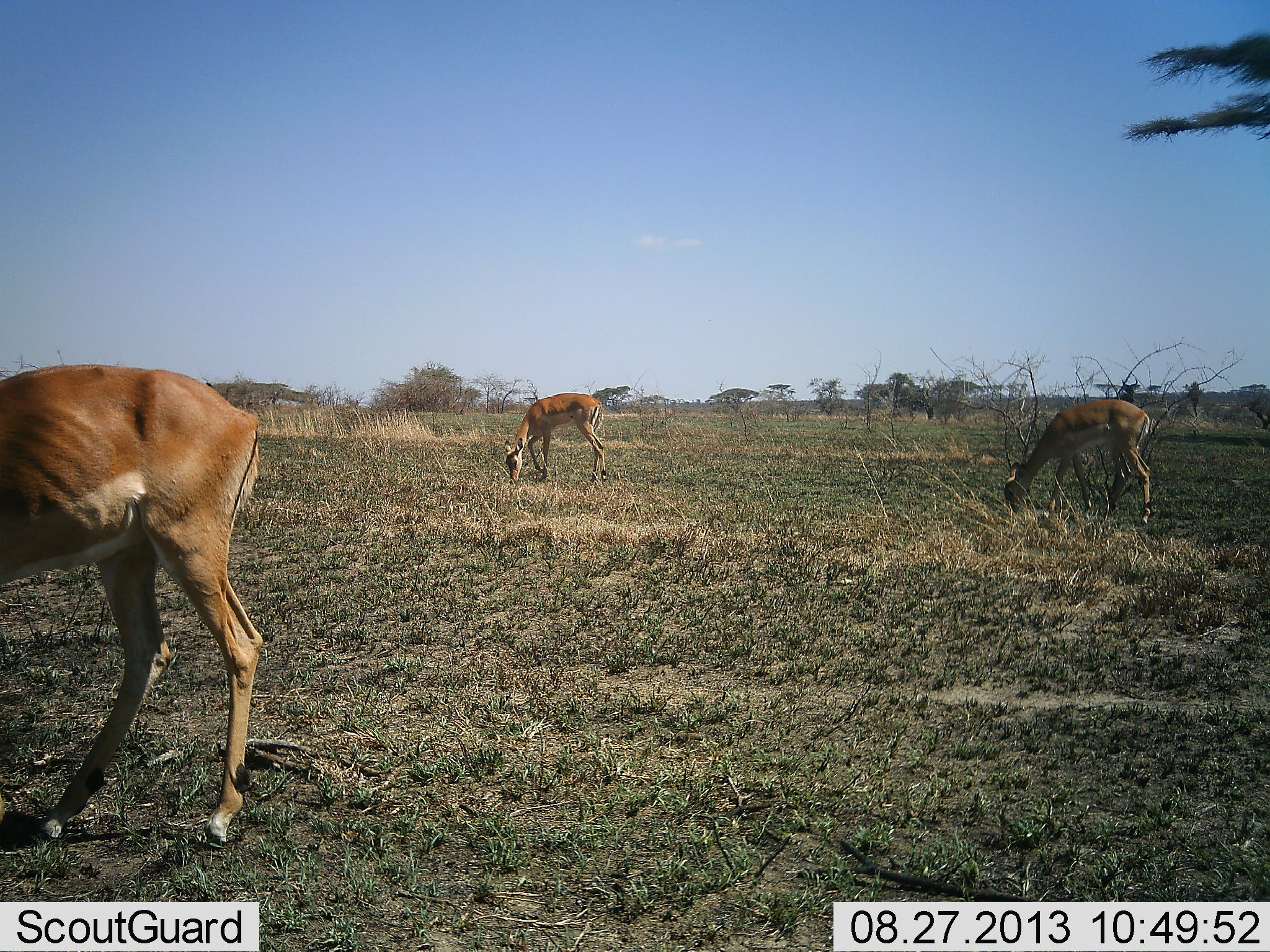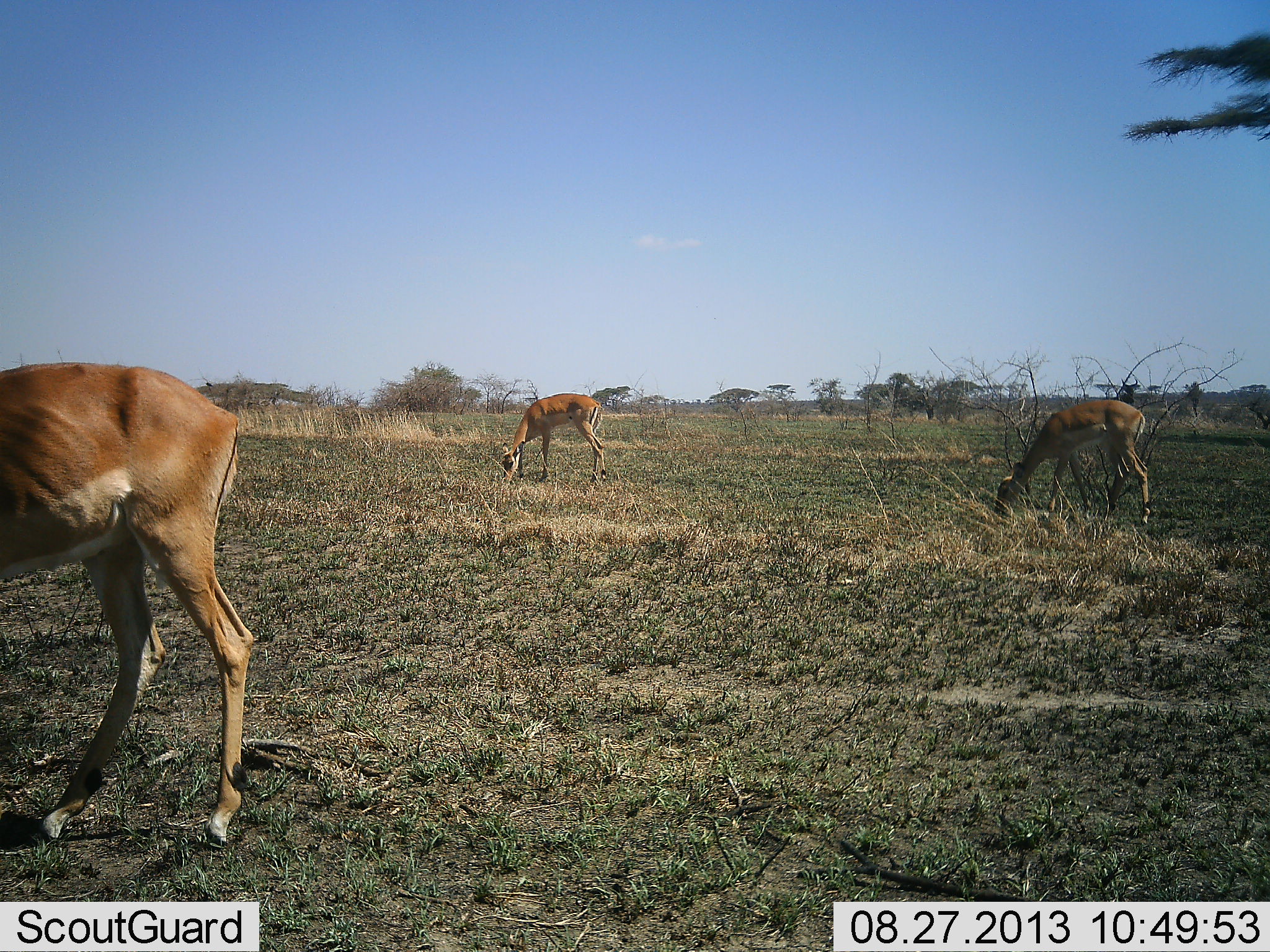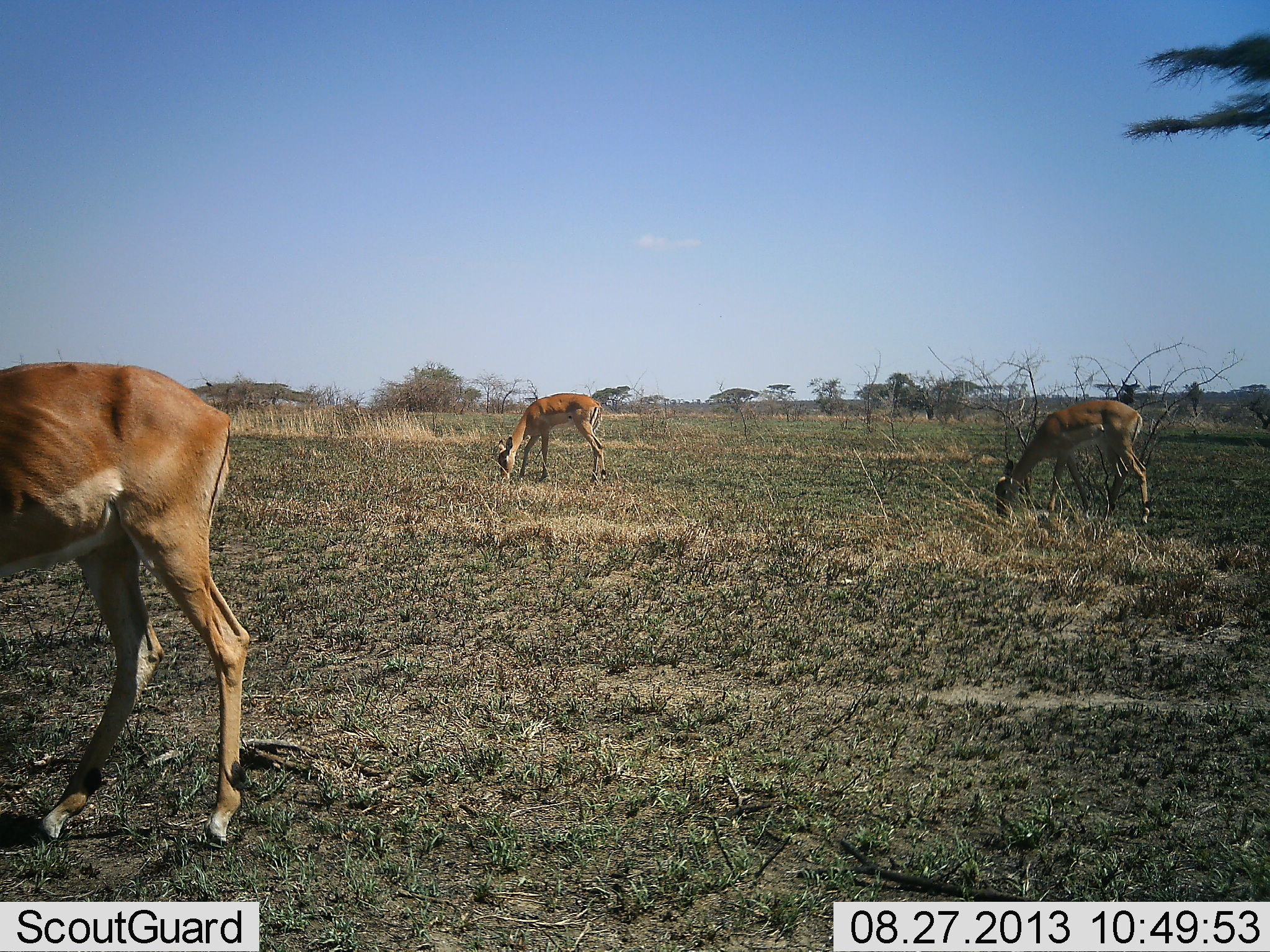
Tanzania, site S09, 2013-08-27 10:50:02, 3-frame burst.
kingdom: Animalia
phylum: Chordata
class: Mammalia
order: Artiodactyla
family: Bovidae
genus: Nanger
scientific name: Nanger granti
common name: grant's gazelle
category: gazellegrants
Gazellegrants (grant's gazelle) (Nanger granti), count 3. Behavior (volunteer vote fractions): standing 40%, resting 0%, moving 0%, interacting 0%. Young present (vote fraction): 0%. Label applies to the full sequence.